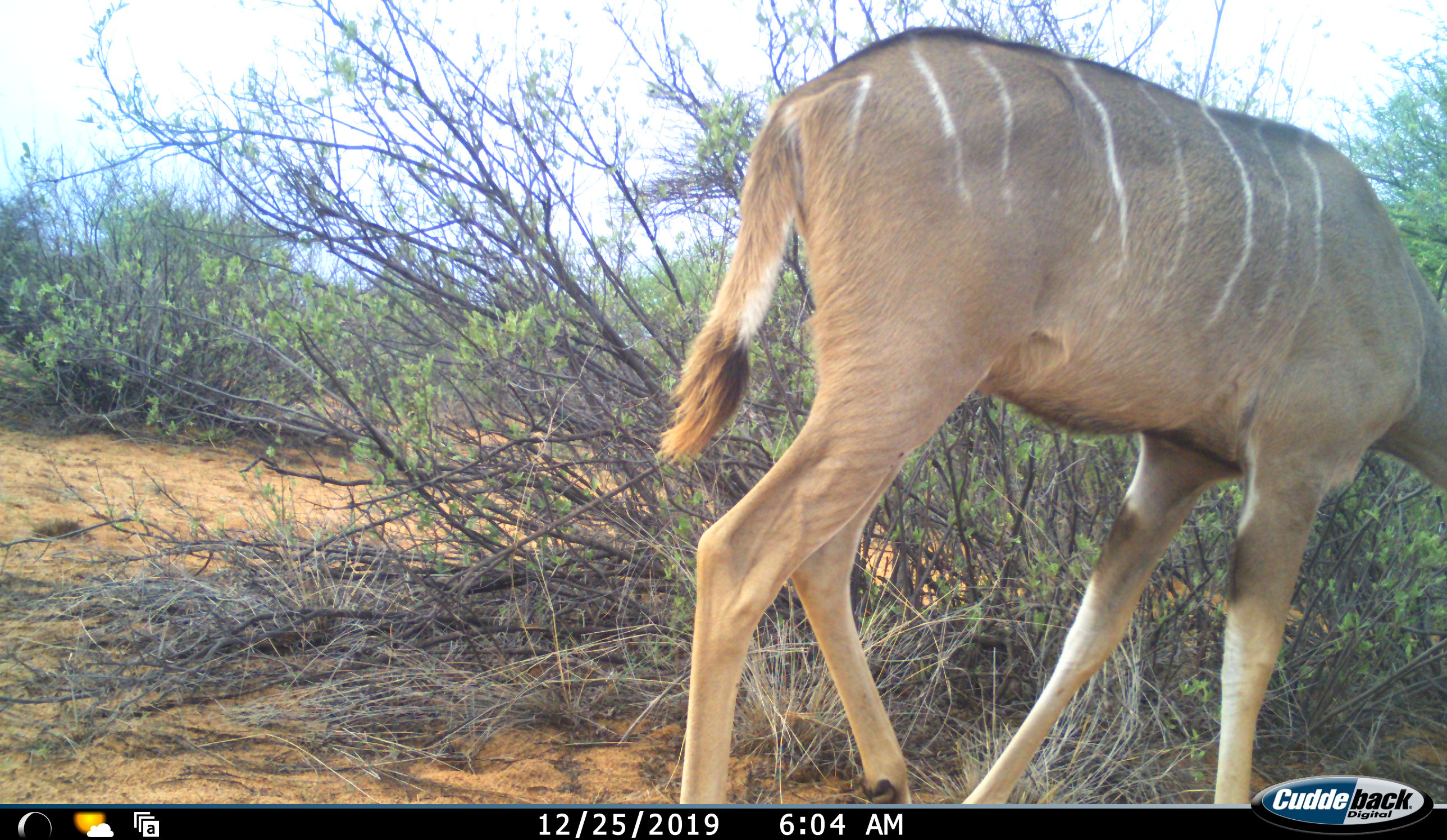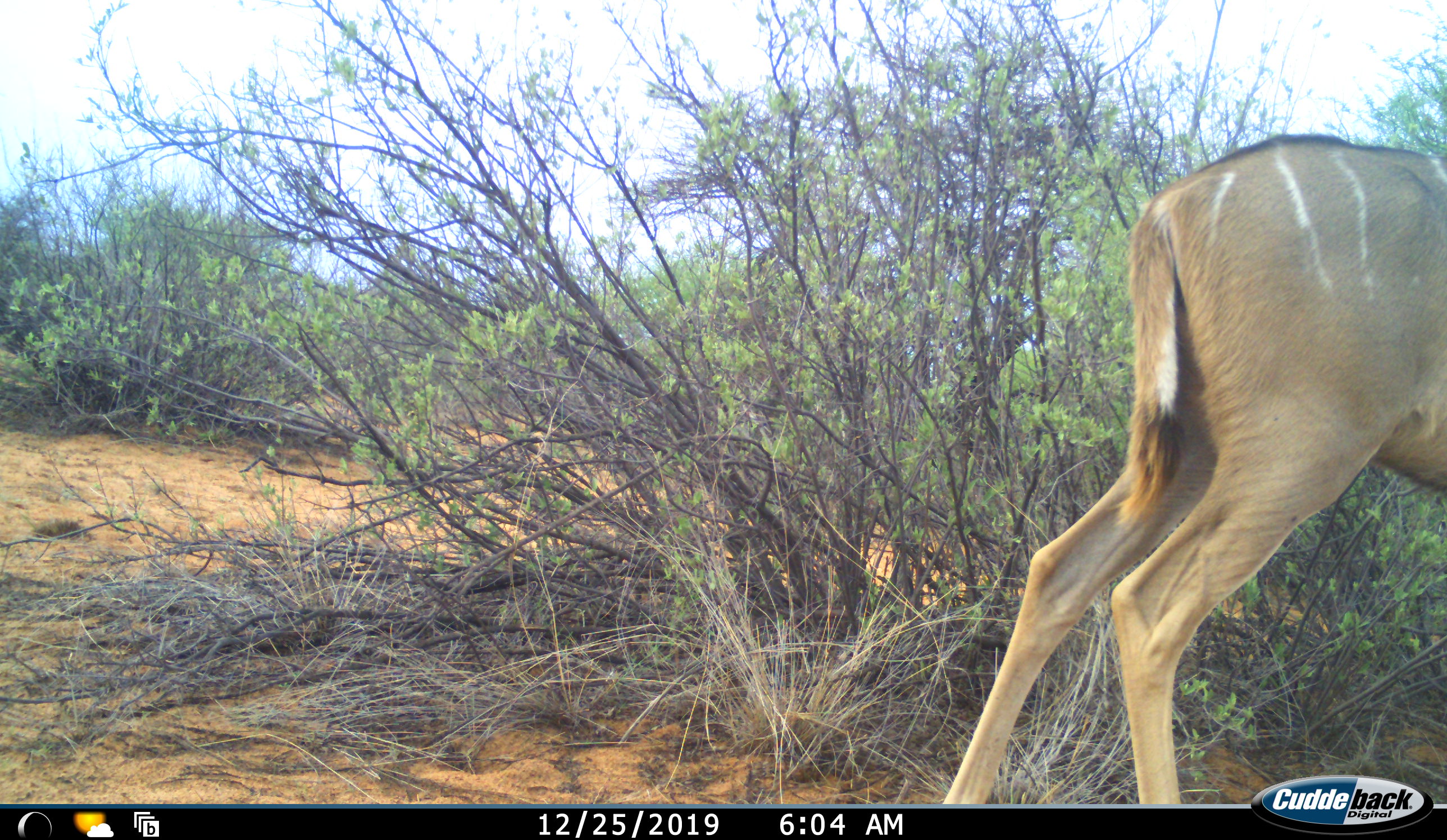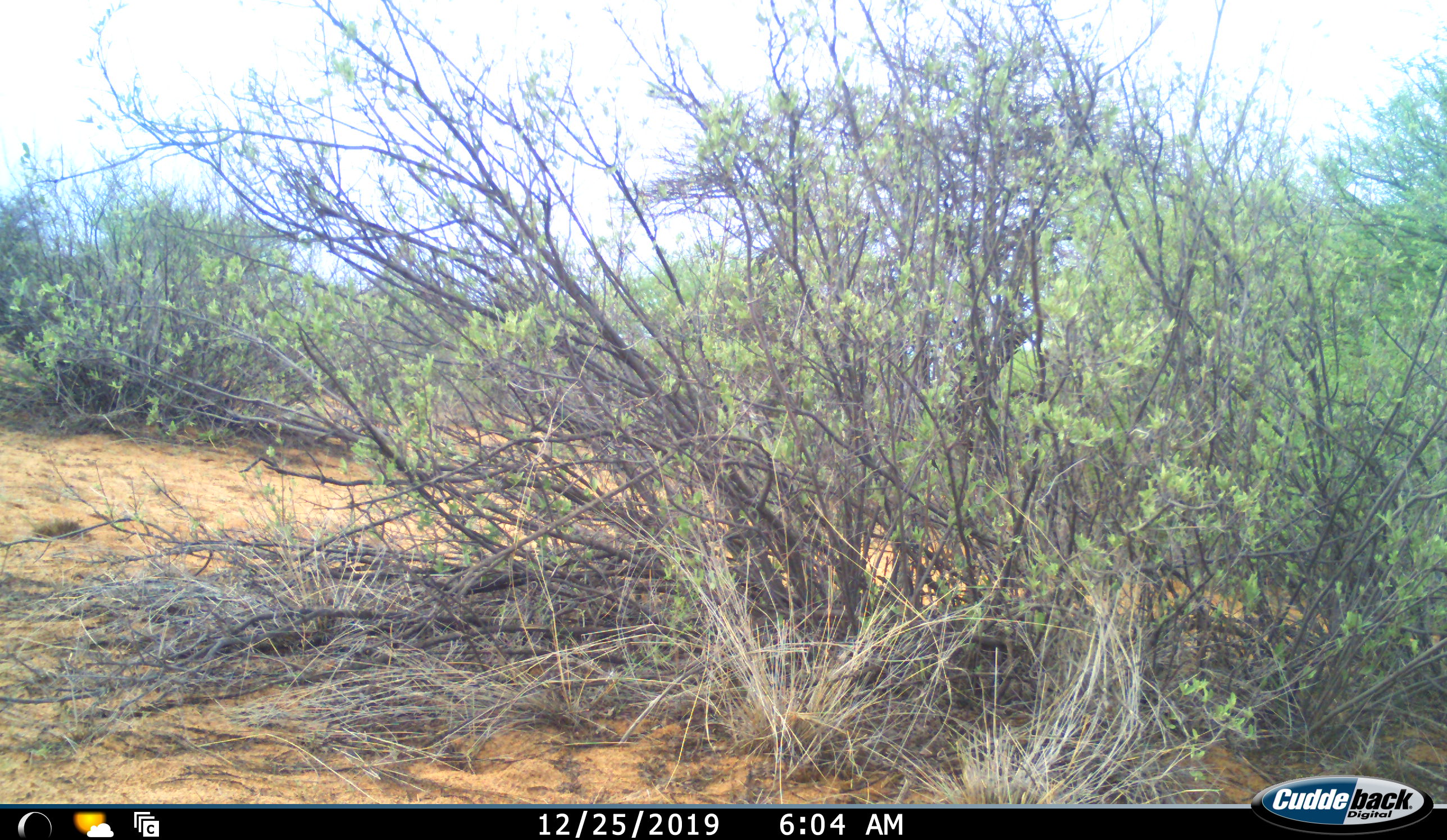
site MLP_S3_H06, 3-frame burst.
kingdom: Animalia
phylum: Chordata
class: Mammalia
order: Artiodactyla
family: Bovidae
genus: Tragelaphus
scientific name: Tragelaphus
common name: kudu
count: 1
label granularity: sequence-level